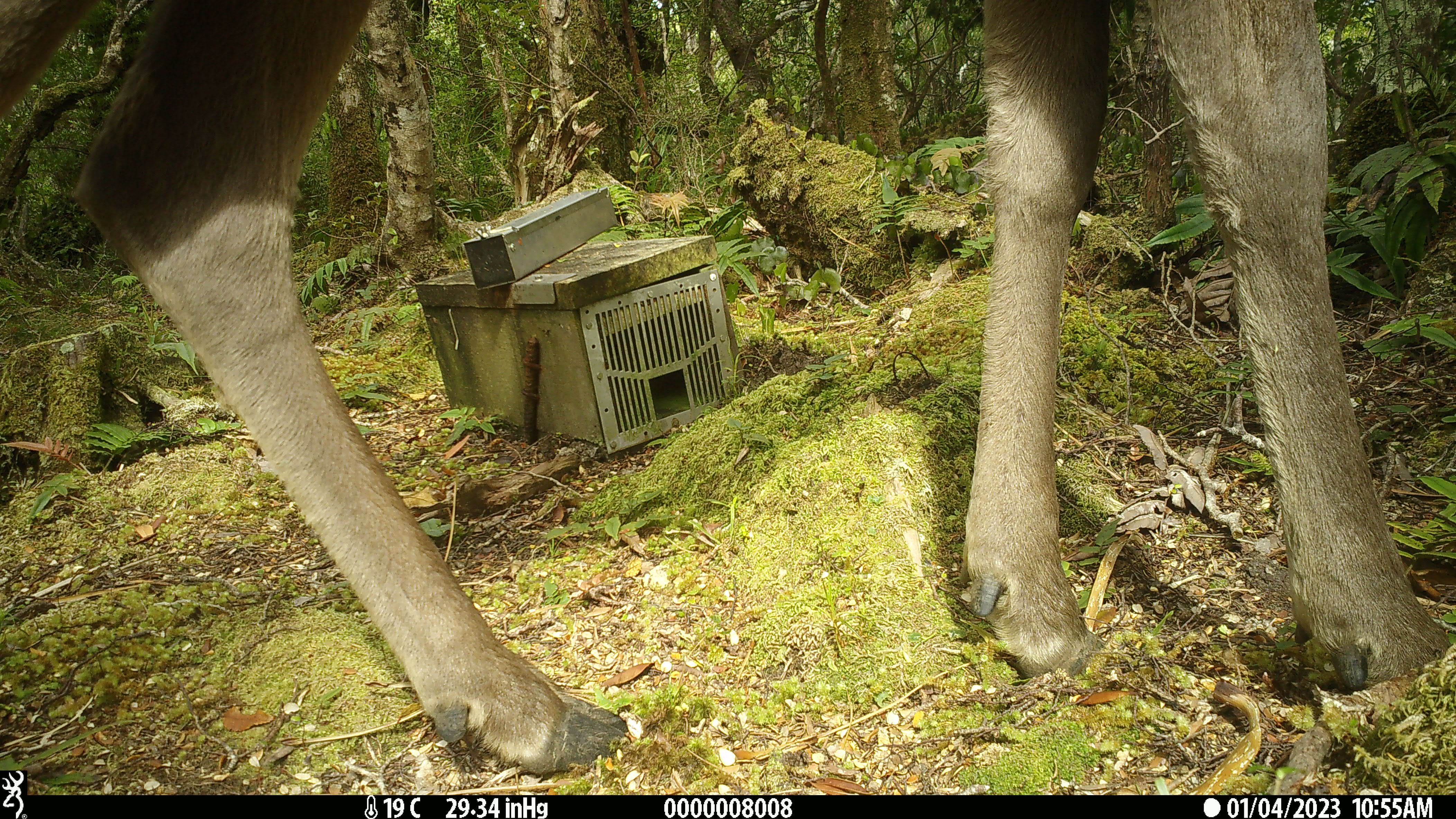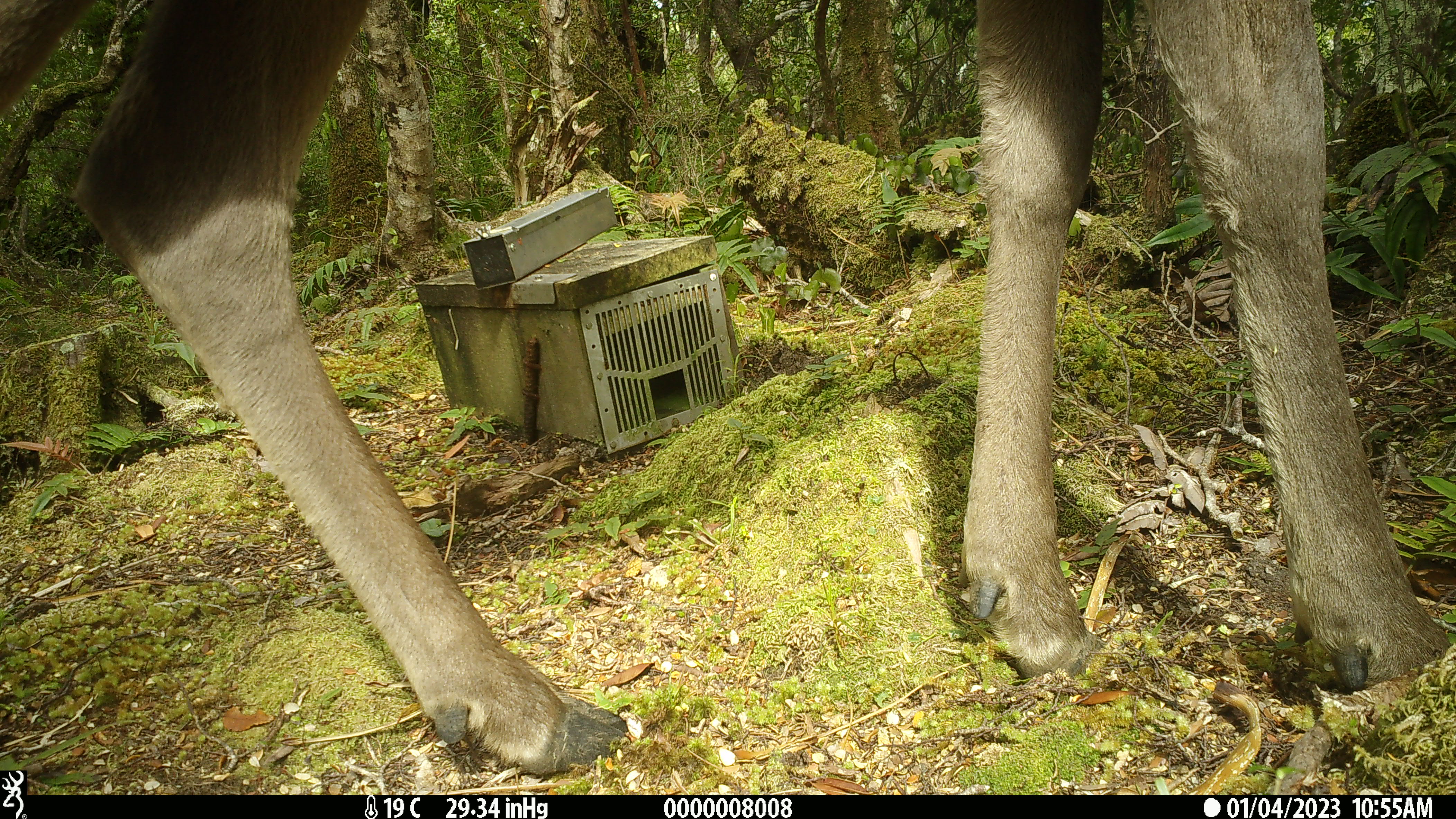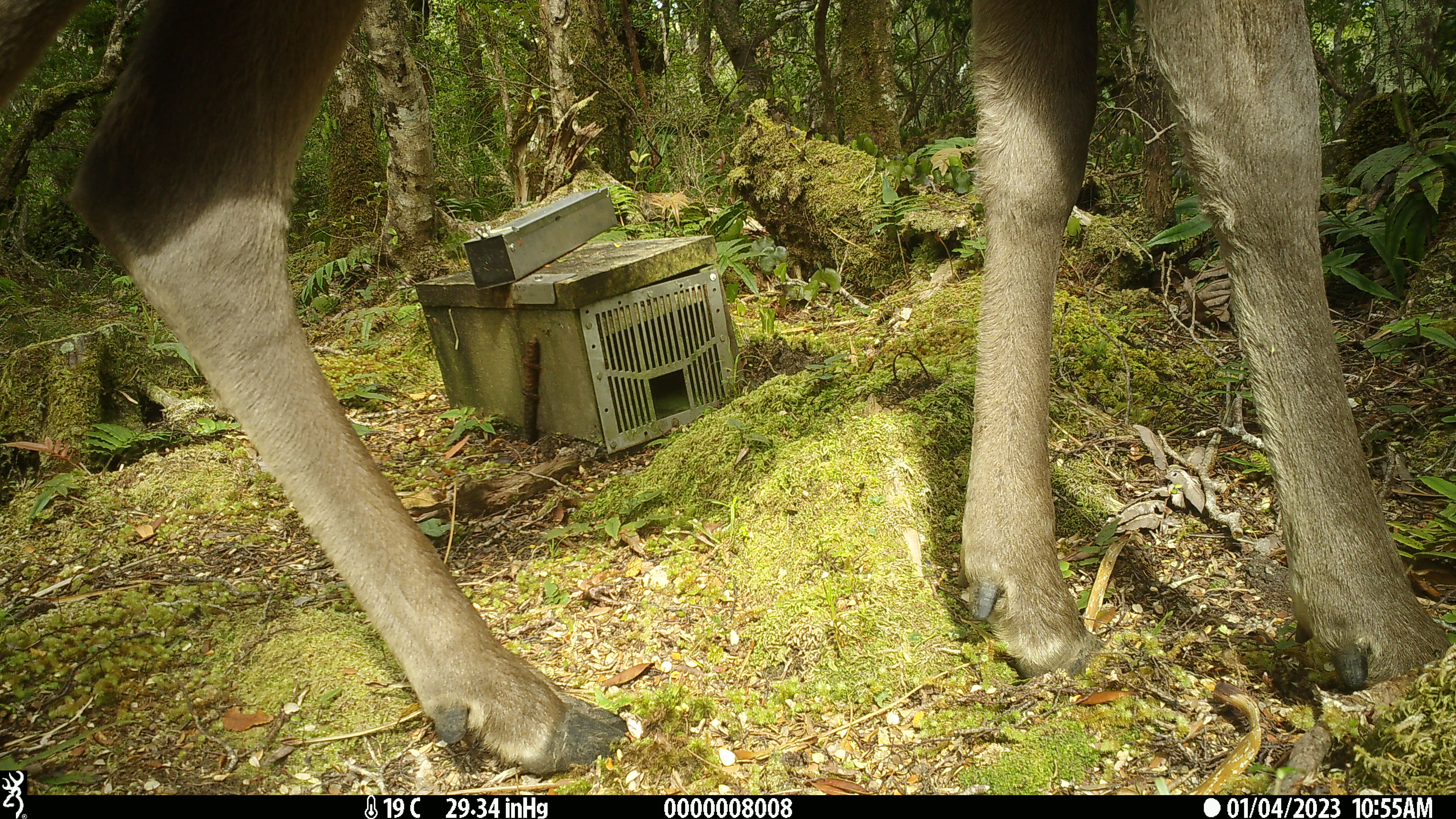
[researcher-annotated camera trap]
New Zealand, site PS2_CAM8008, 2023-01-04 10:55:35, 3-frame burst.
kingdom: Animalia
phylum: Chordata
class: Mammalia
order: Artiodactyla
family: Cervidae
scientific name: Cervidae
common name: deer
Deer (Cervidae).